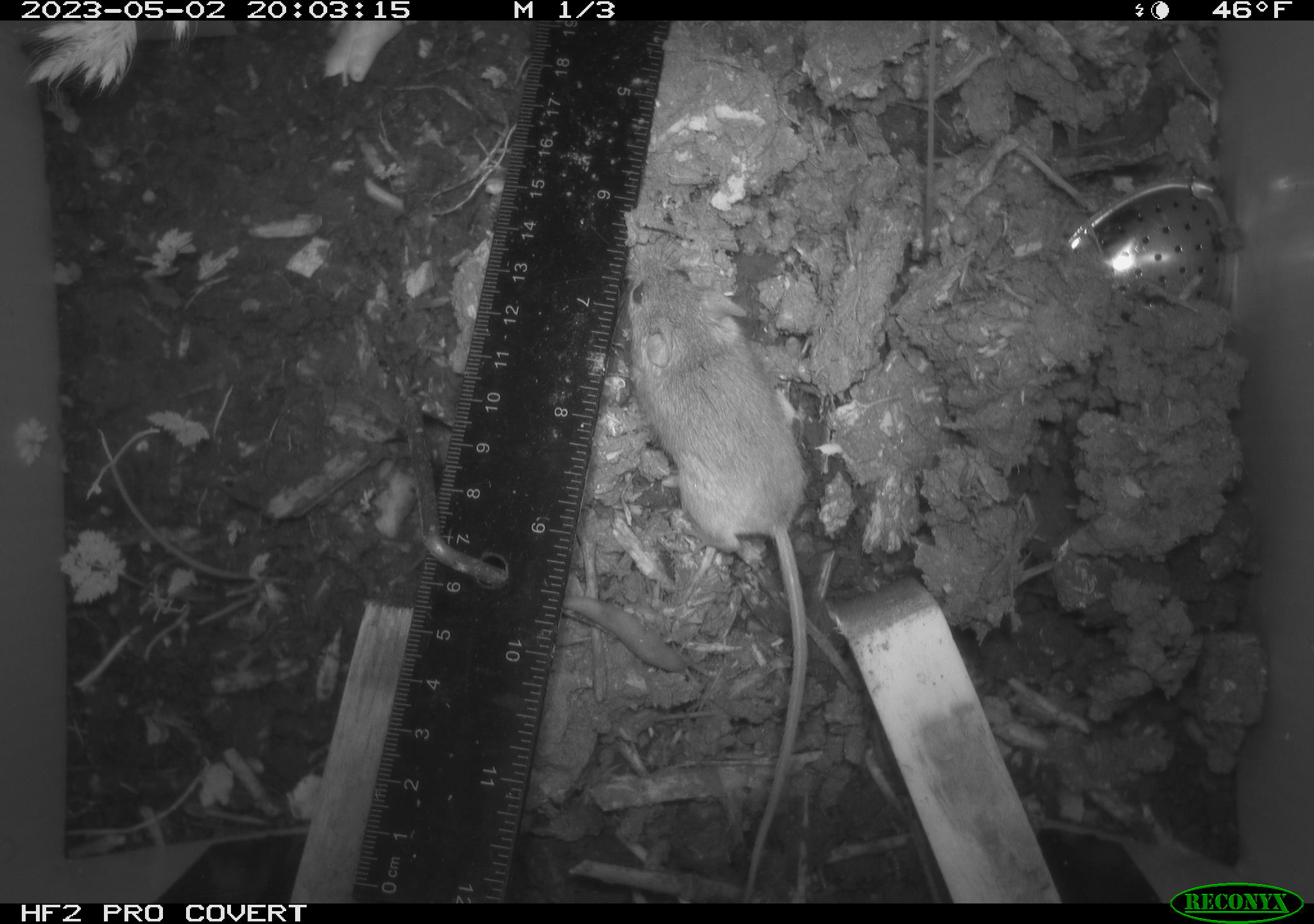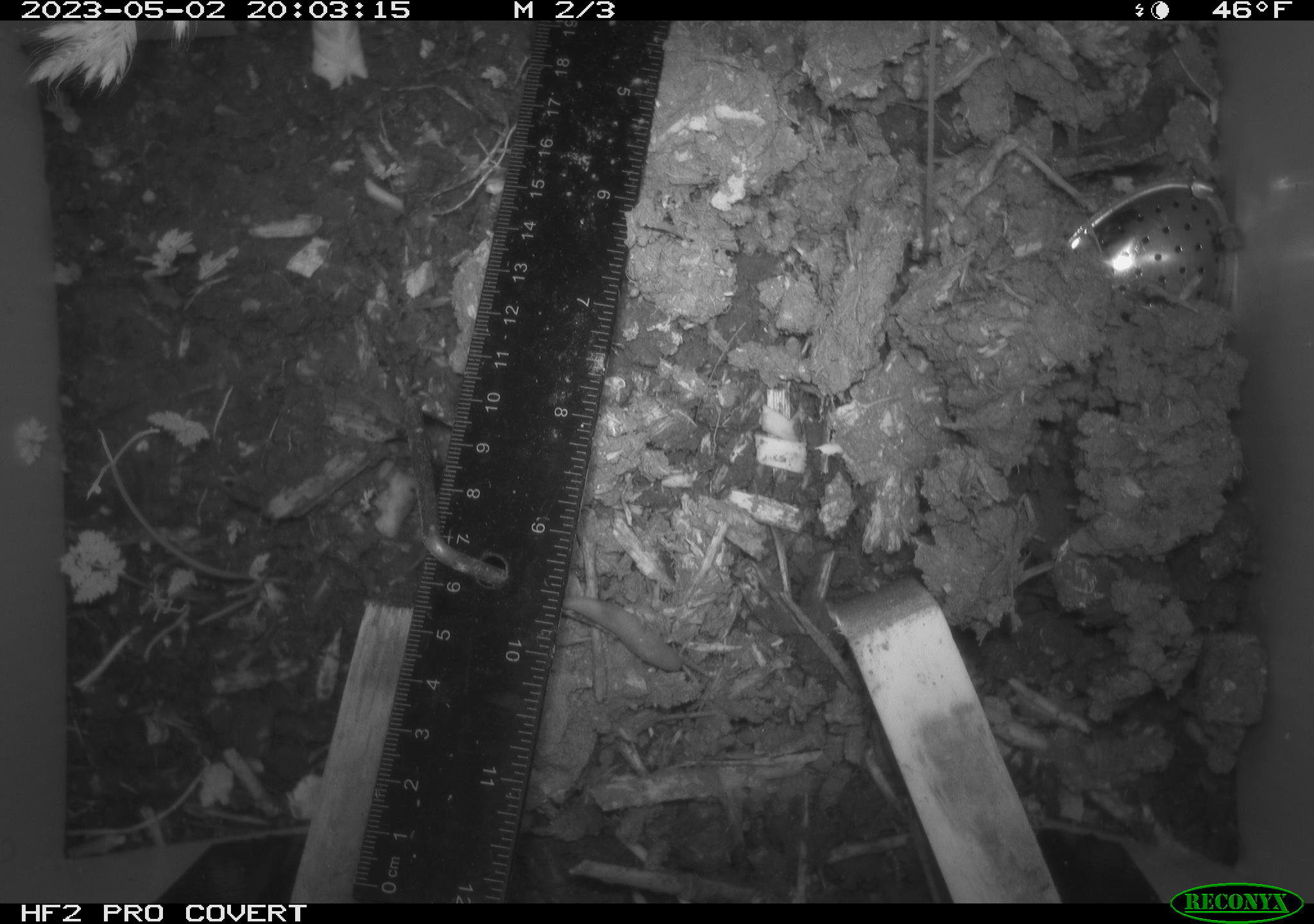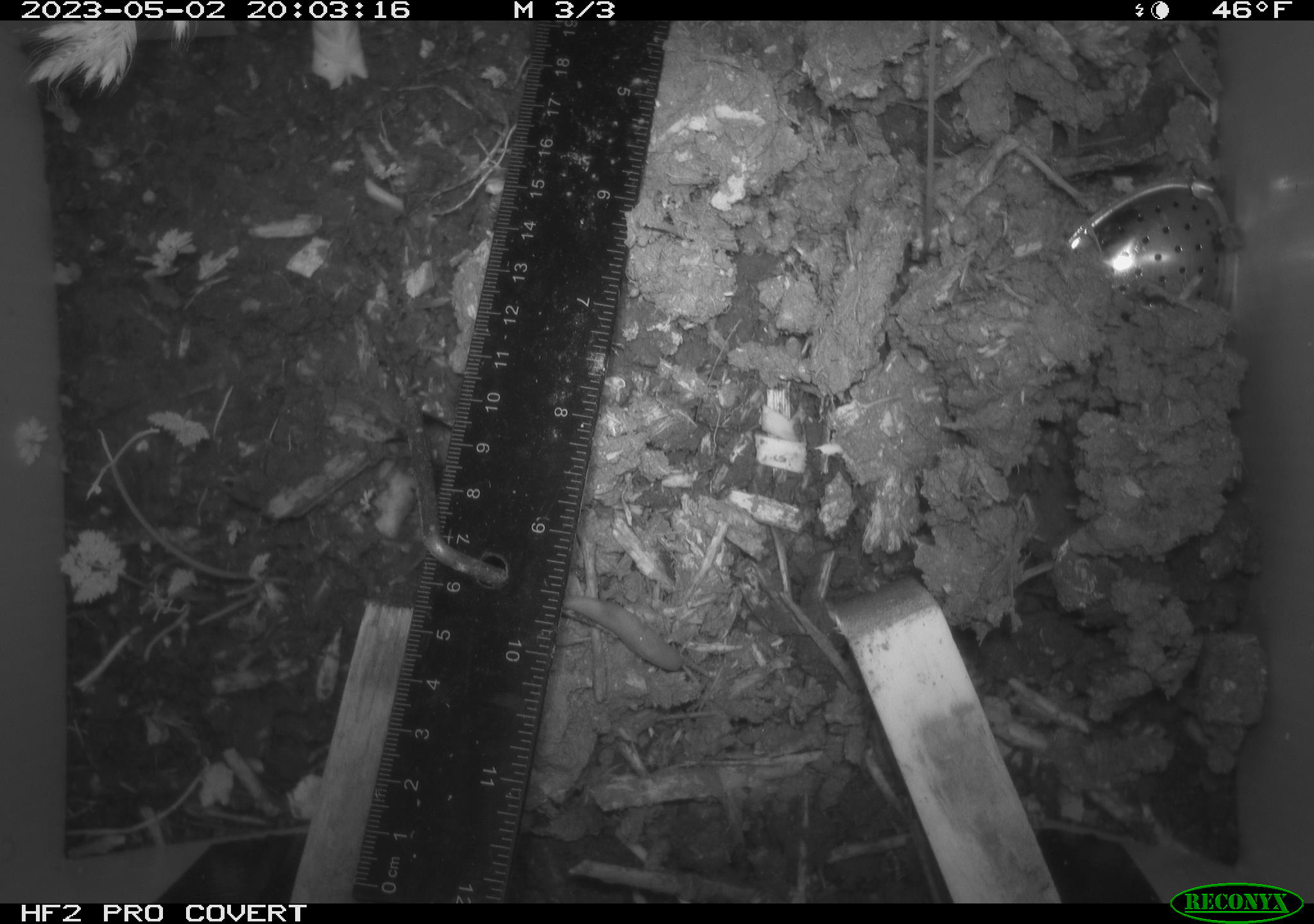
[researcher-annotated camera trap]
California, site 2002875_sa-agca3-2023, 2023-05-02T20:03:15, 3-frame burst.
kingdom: Animalia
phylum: Chordata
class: Mammalia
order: Rodentia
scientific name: Rodentia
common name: mouse species